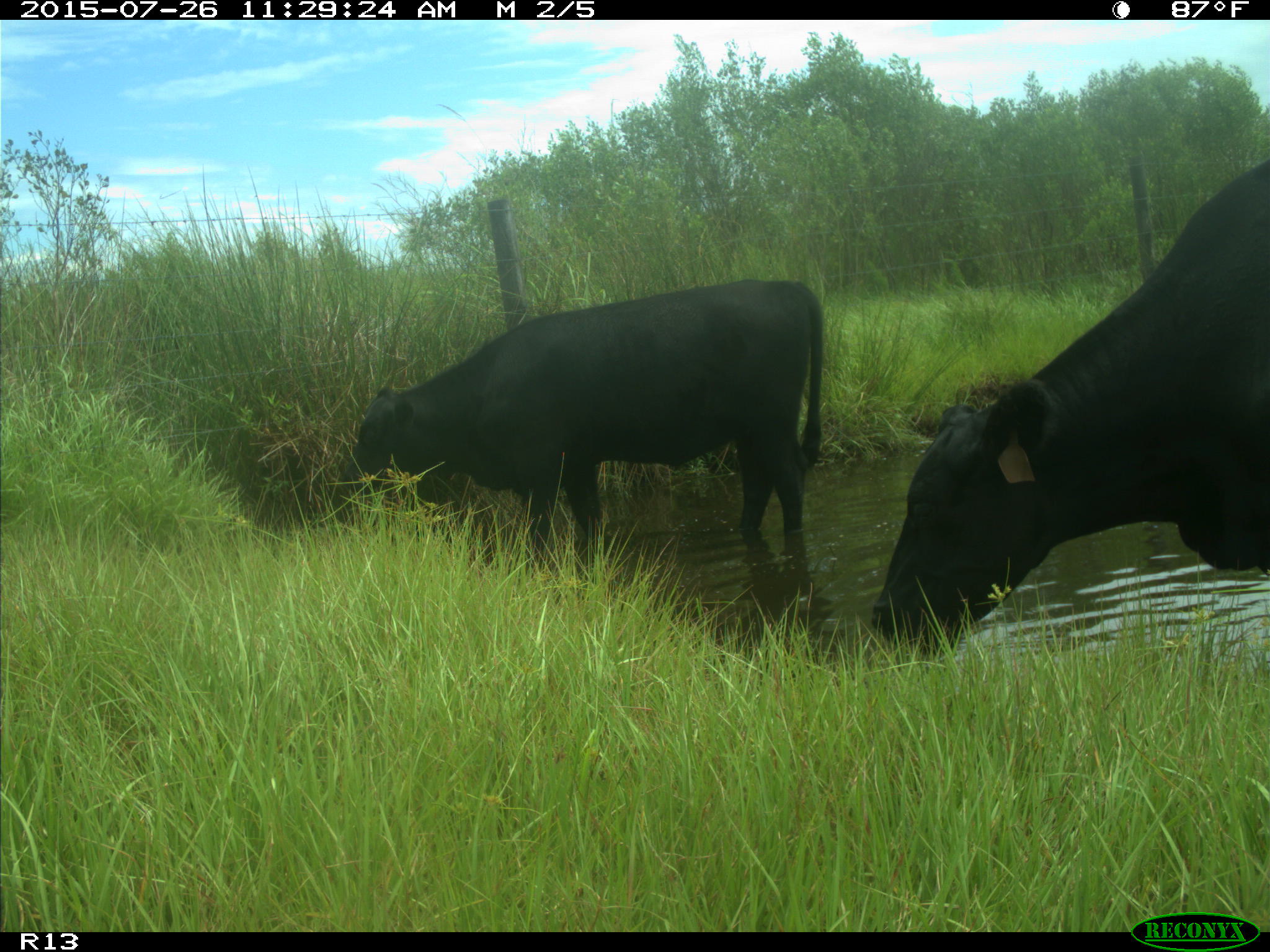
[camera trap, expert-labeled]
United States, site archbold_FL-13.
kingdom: Animalia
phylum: Chordata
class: Mammalia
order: Artiodactyla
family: Bovidae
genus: Bos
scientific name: Bos taurus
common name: domestic cow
Bos taurus (domestic cow).